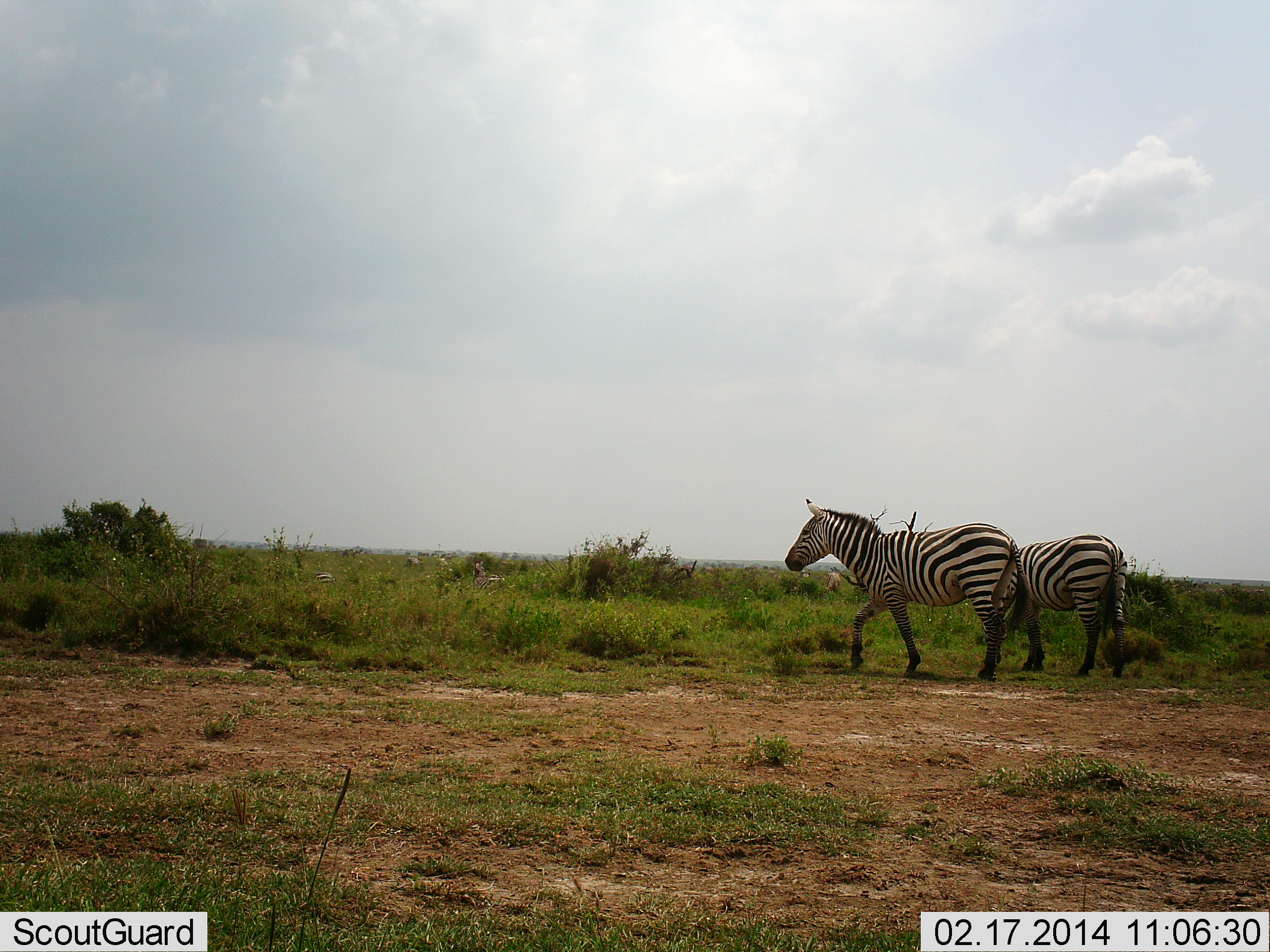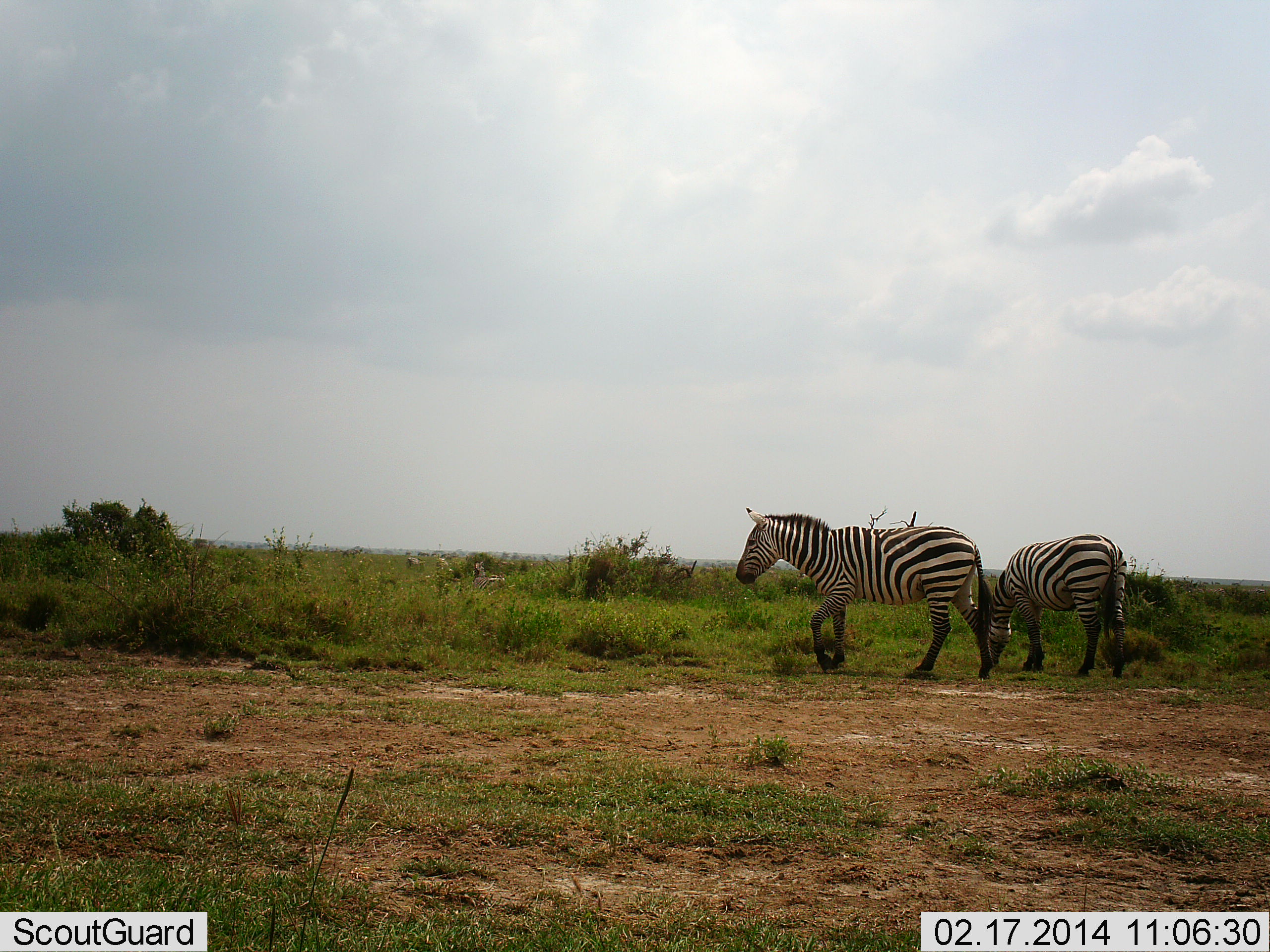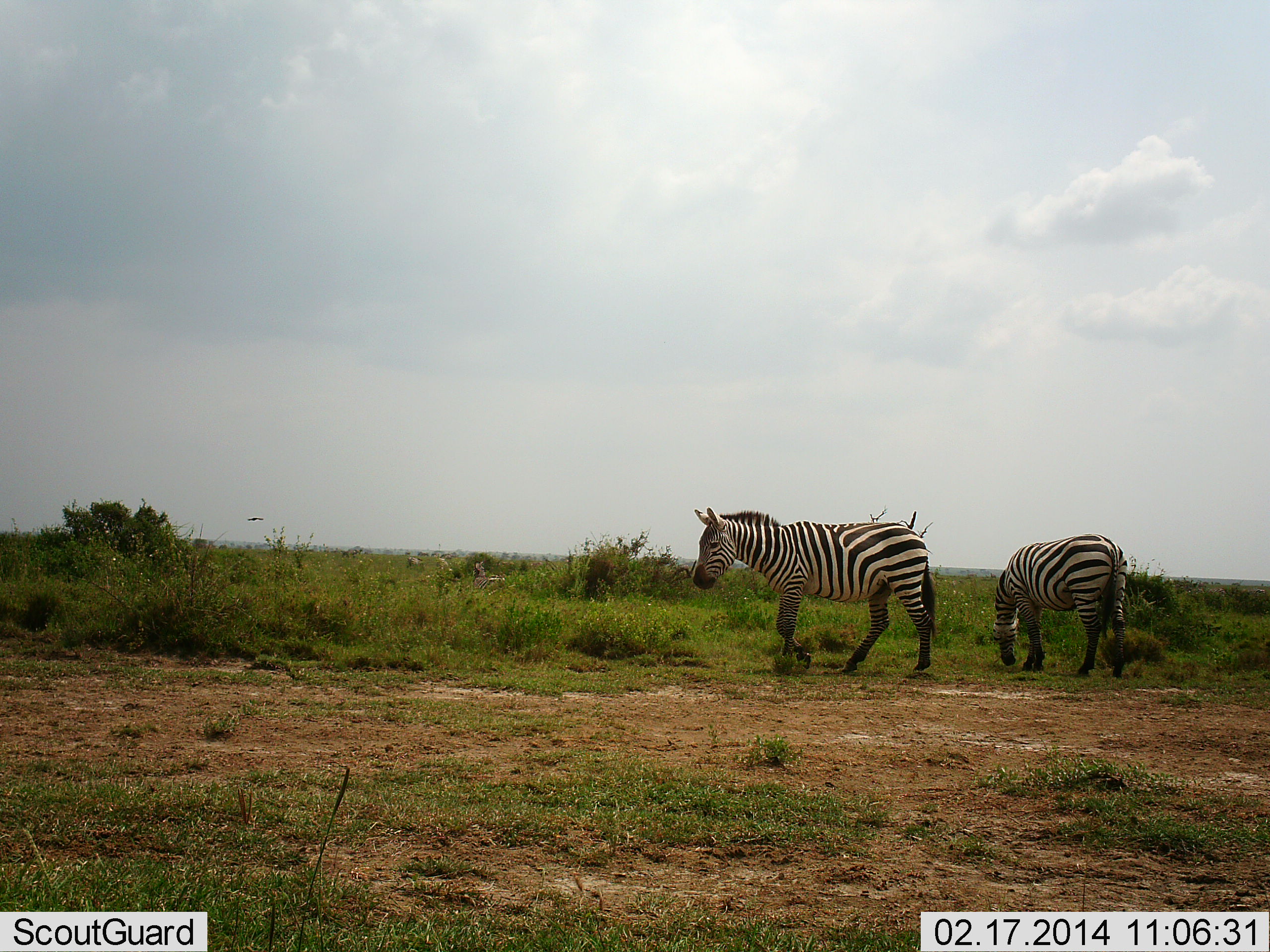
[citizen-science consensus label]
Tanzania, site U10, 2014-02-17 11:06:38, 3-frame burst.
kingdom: Animalia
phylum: Chordata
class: Mammalia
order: Perissodactyla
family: Equidae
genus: Equus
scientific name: Equus quagga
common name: plains zebra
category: zebra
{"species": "zebra (plains zebra) (Equus quagga)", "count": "2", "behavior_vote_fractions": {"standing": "33%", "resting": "5%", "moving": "67%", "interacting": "2%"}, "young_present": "0%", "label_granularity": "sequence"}